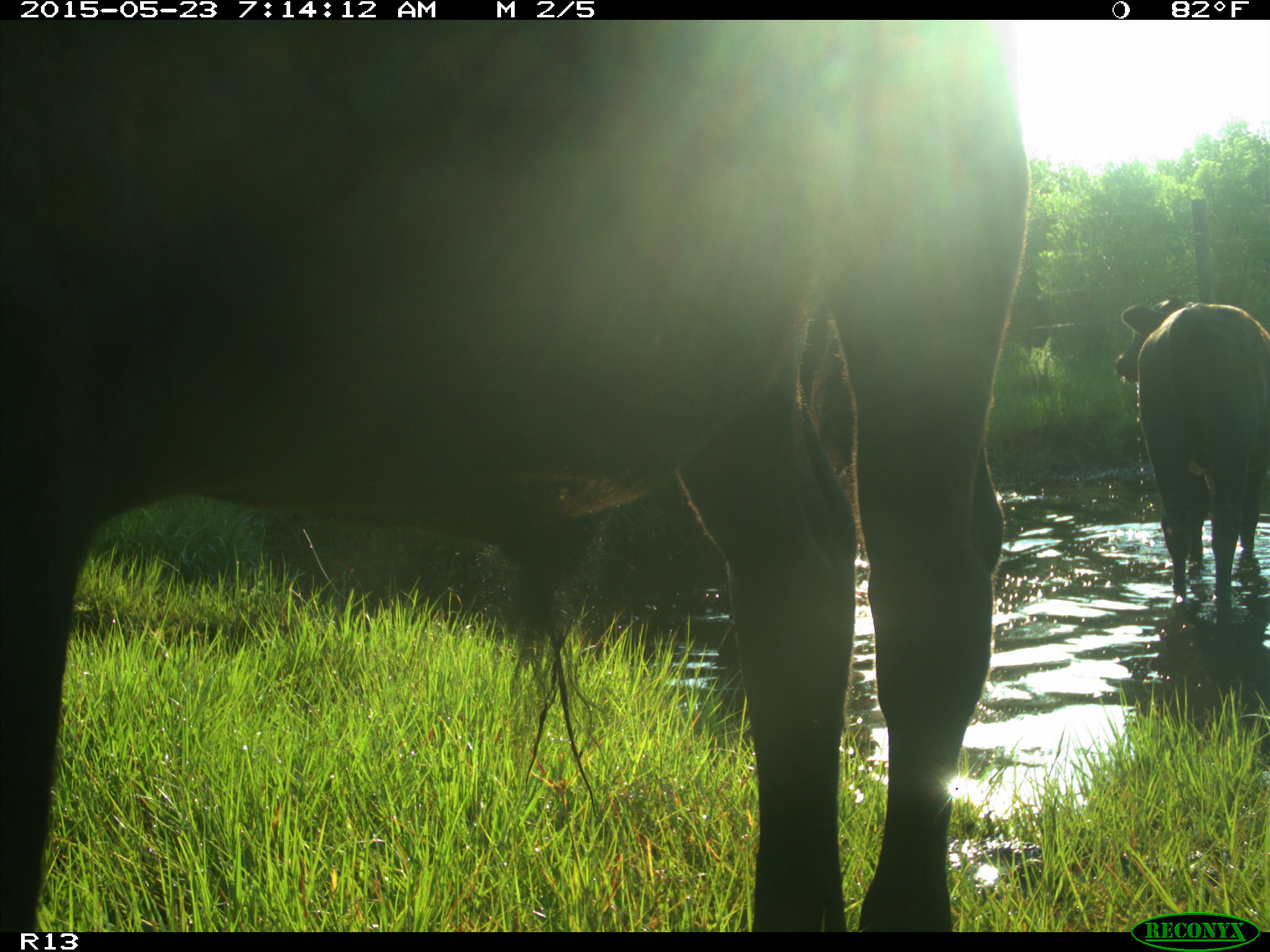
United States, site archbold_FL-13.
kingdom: Animalia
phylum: Chordata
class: Mammalia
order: Artiodactyla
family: Bovidae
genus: Bos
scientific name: Bos taurus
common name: domestic cow